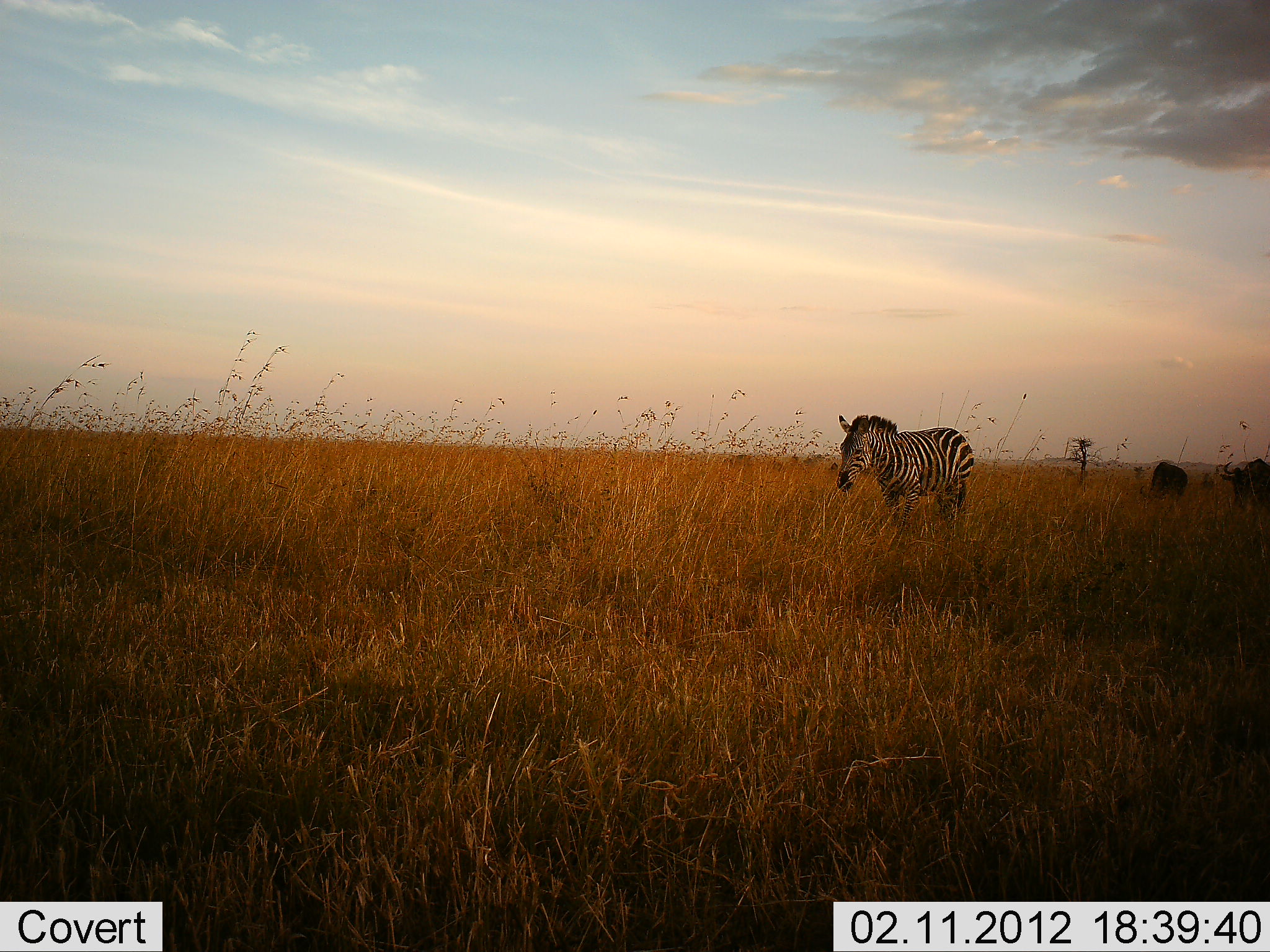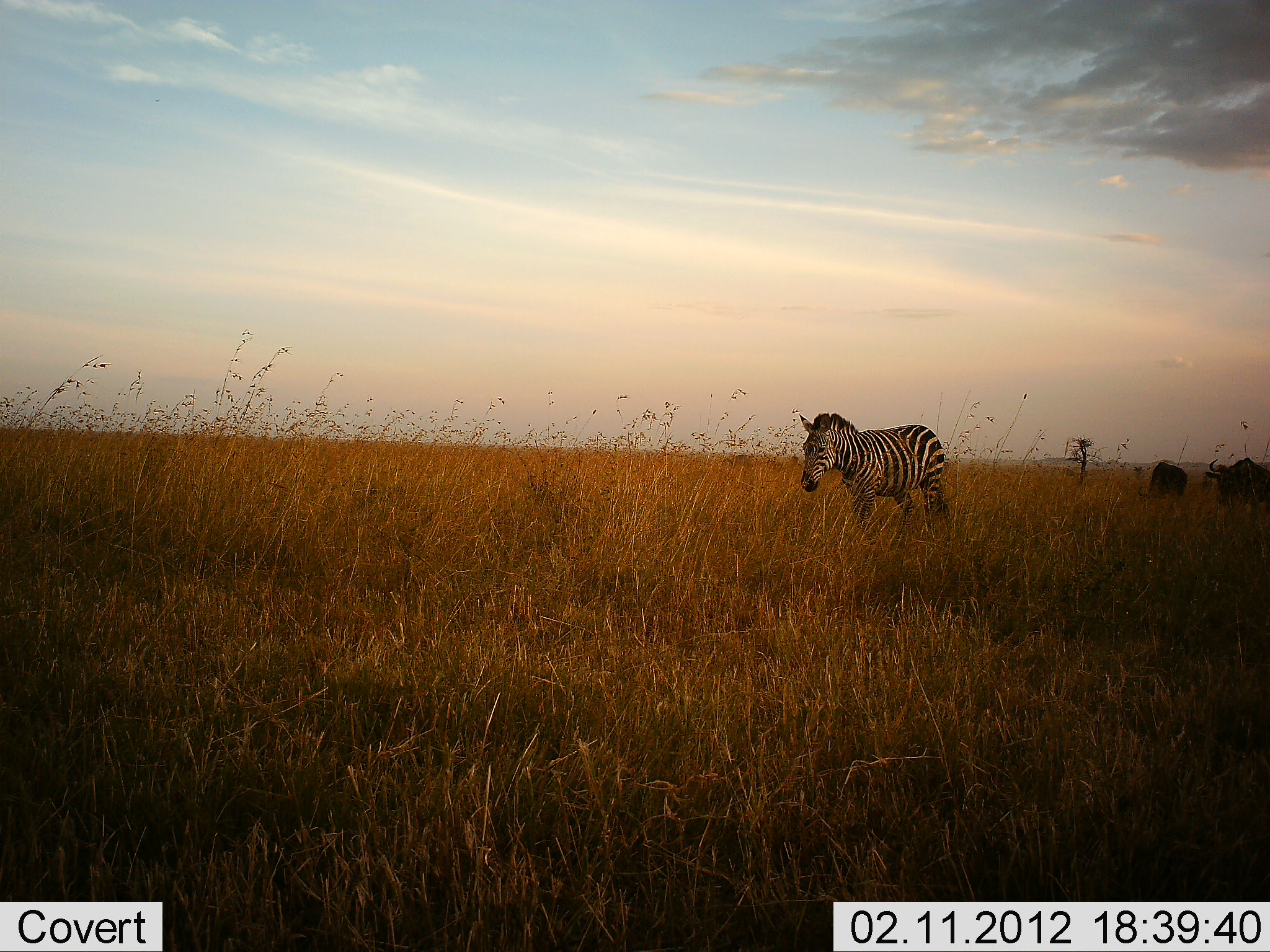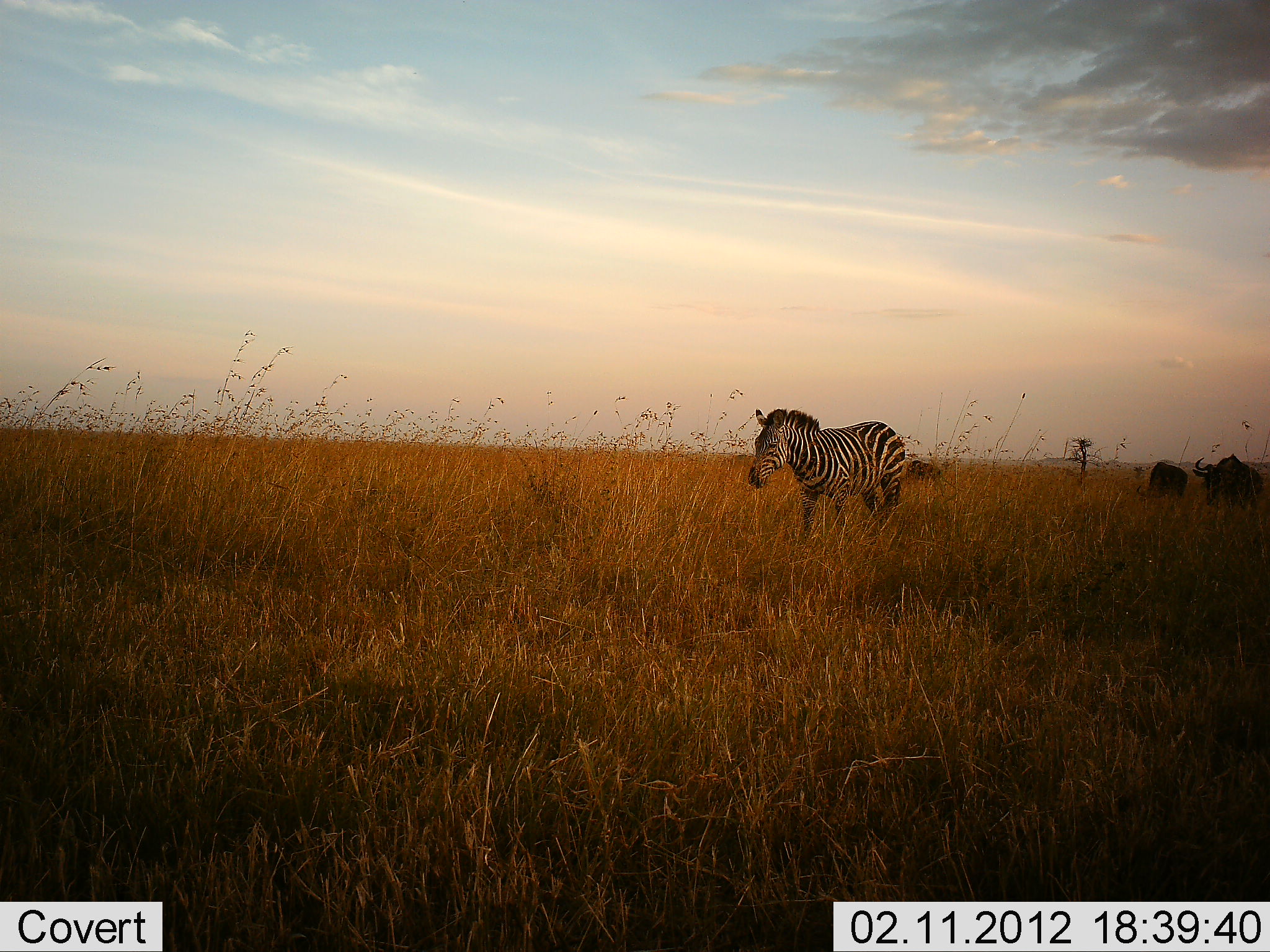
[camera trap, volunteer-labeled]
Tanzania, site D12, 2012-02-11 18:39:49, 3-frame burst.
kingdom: Animalia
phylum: Chordata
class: Mammalia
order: Artiodactyla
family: Bovidae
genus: Connochaetes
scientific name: Connochaetes taurinus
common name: blue wildebeest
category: wildebeest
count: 2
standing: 58%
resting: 0%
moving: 50%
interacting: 0%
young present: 0%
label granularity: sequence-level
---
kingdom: Animalia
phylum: Chordata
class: Mammalia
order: Perissodactyla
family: Equidae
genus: Equus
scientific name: Equus quagga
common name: plains zebra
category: zebra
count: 1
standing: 18%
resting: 0%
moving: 88%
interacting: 0%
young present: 0%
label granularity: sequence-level